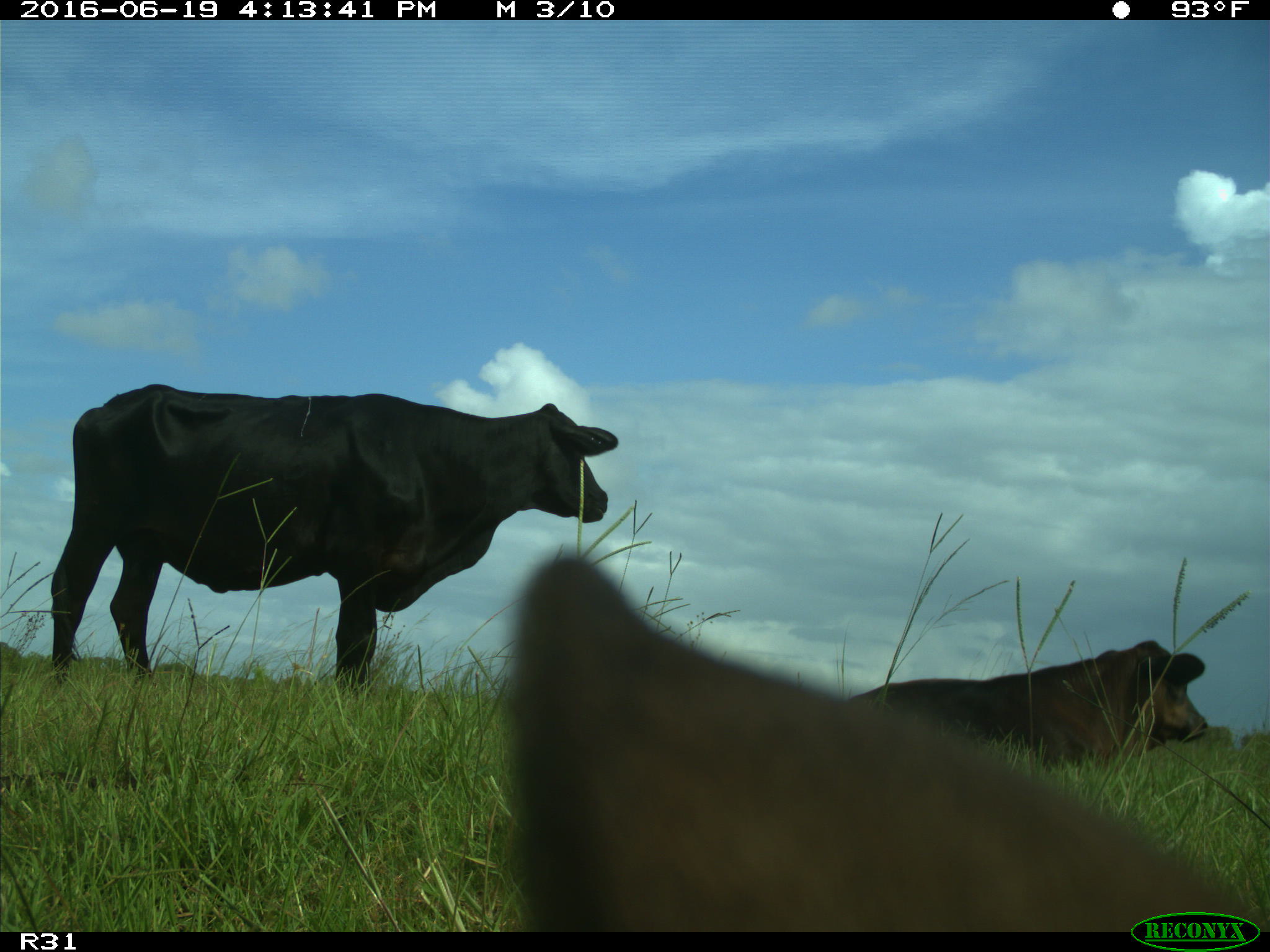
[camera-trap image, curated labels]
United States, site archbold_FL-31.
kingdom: Animalia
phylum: Chordata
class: Mammalia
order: Artiodactyla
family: Bovidae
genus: Bos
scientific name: Bos taurus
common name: domestic cow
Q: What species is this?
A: Bos taurus (domestic cow).